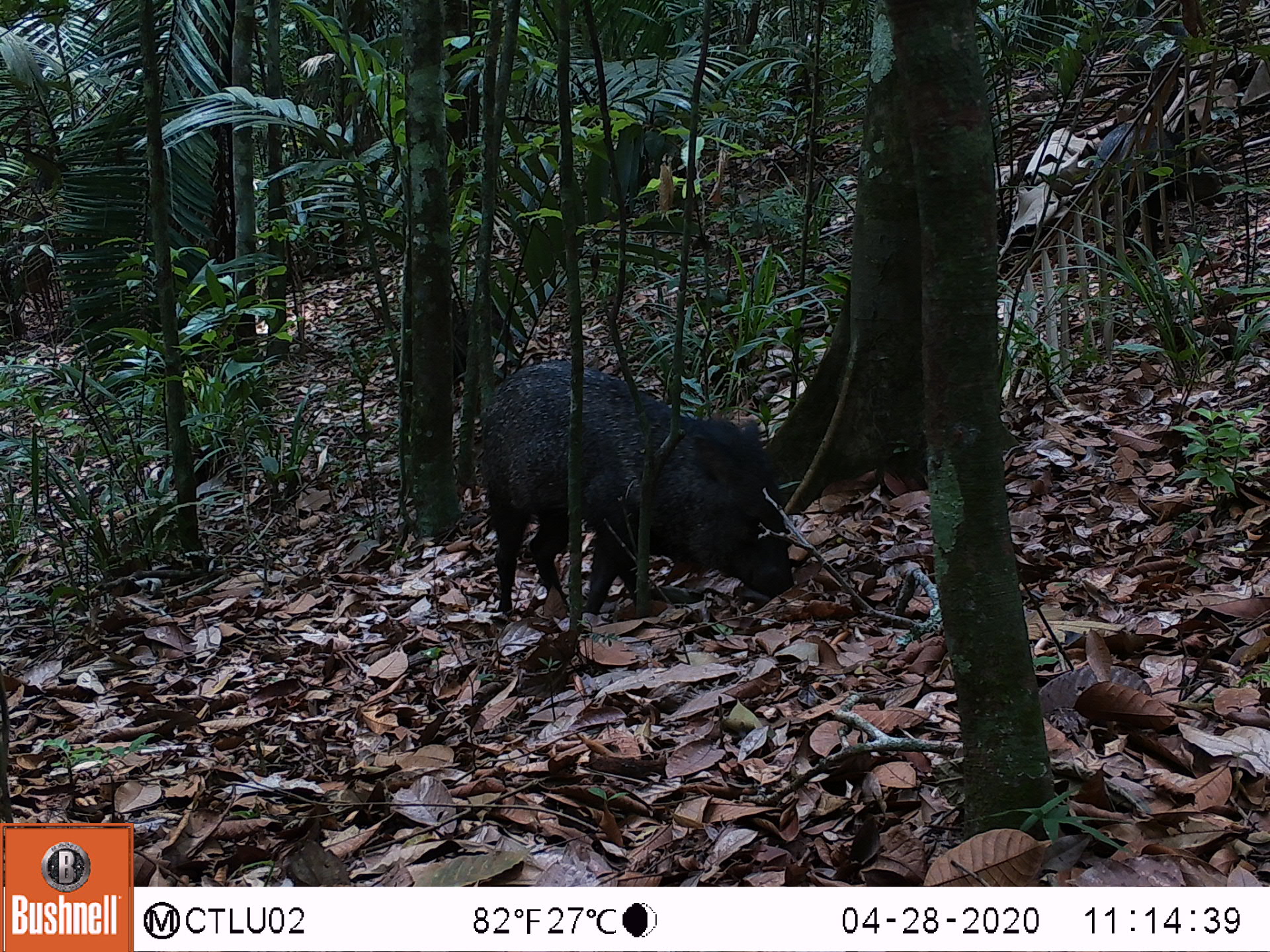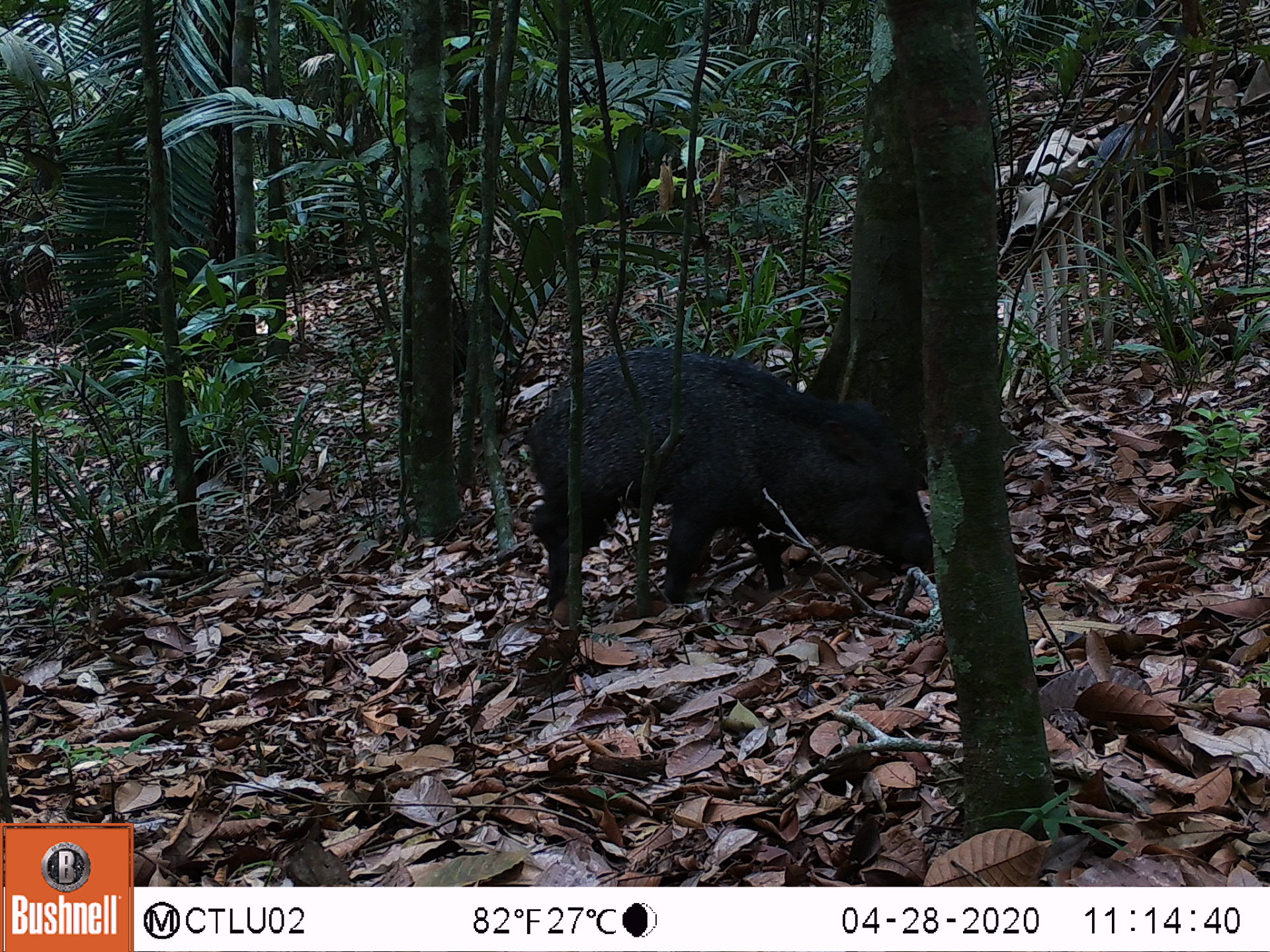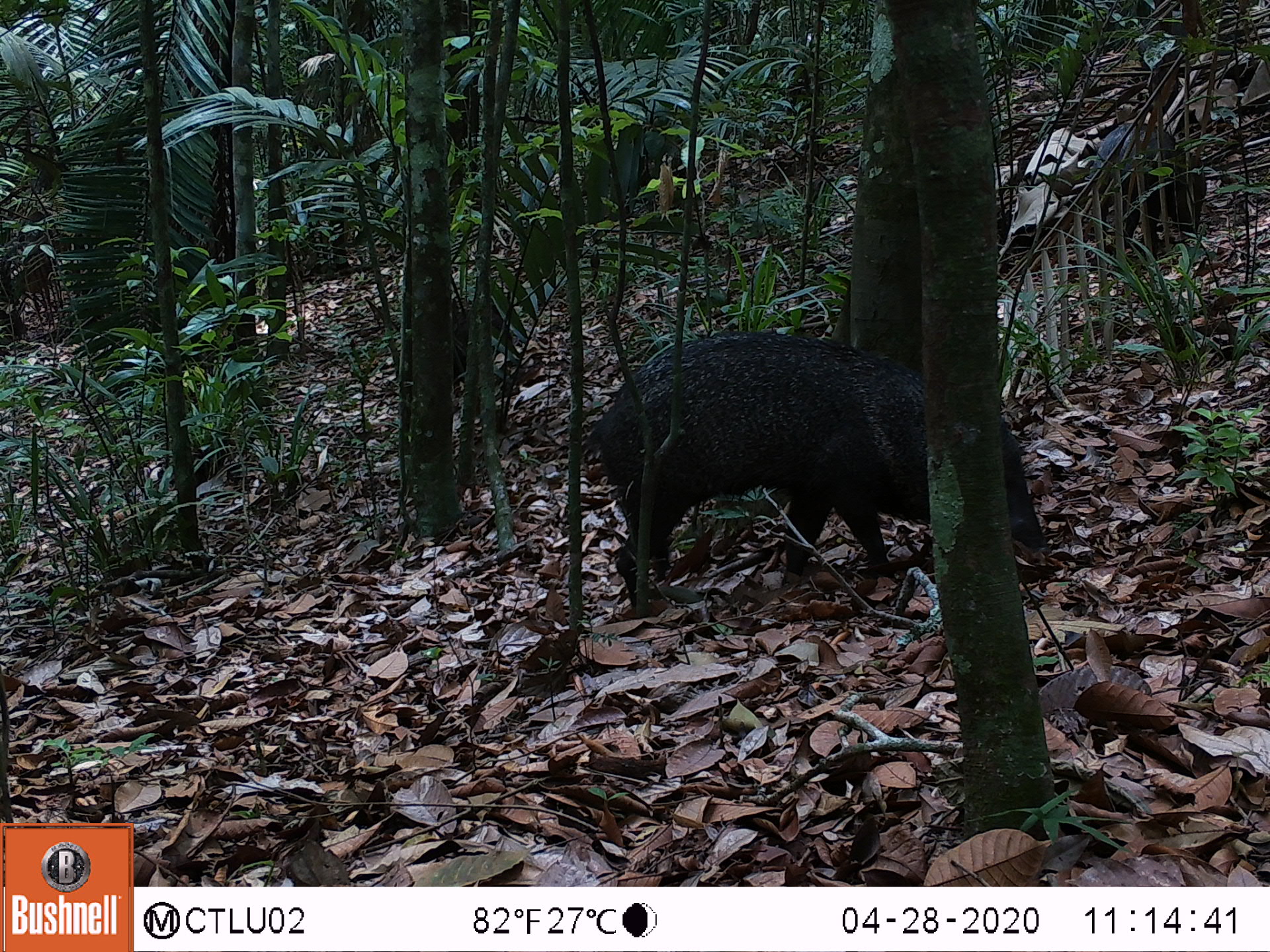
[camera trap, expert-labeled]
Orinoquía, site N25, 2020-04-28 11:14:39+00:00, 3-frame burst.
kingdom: Animalia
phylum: Chordata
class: Mammalia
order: Artiodactyla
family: Tayassuidae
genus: Pecari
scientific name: Pecari tajacu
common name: collared peccary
Collared peccary (Pecari tajacu).